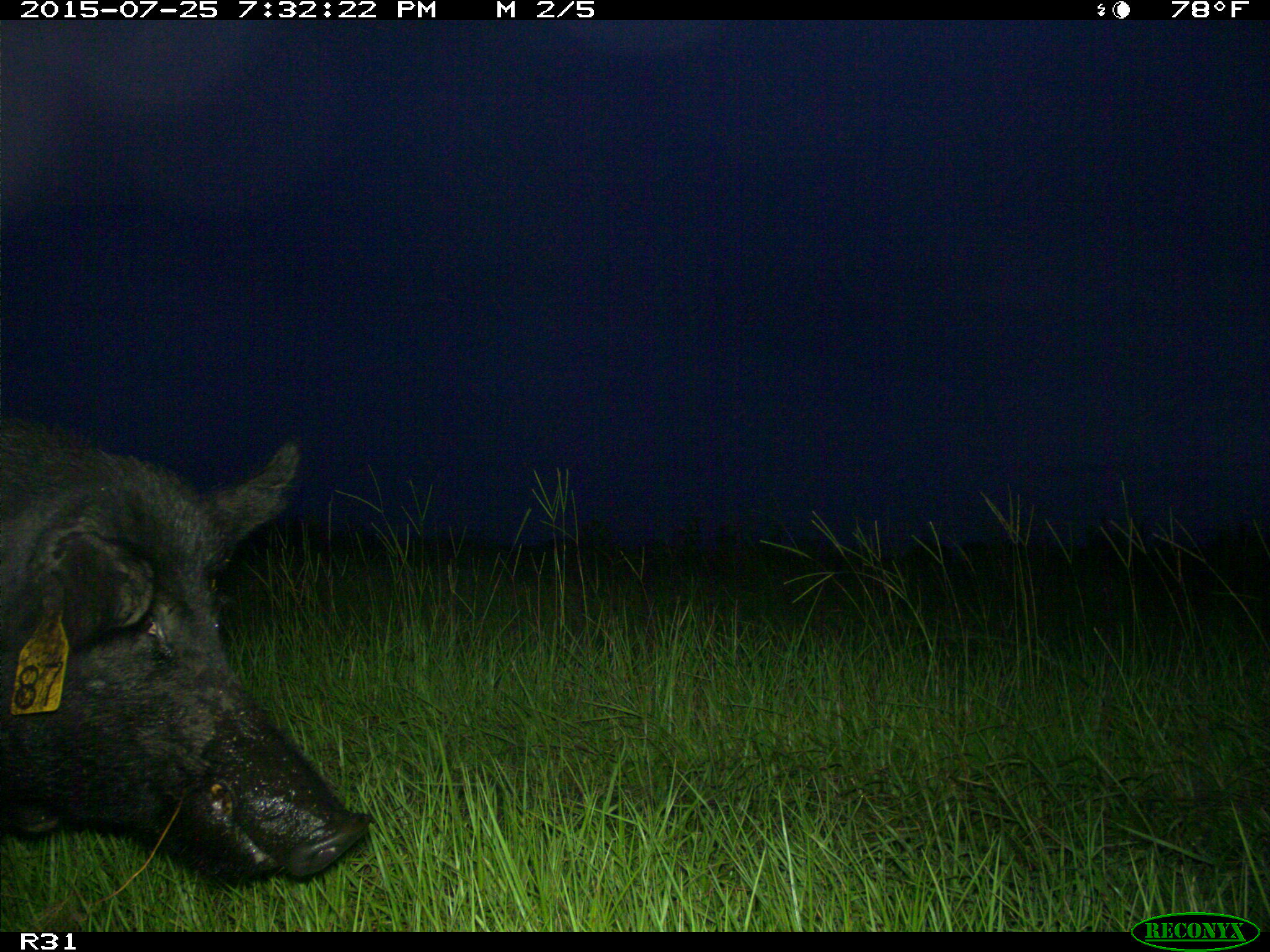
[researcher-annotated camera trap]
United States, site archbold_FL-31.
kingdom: Animalia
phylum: Chordata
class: Mammalia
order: Artiodactyla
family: Suidae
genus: Sus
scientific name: Sus scrofa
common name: wild boar